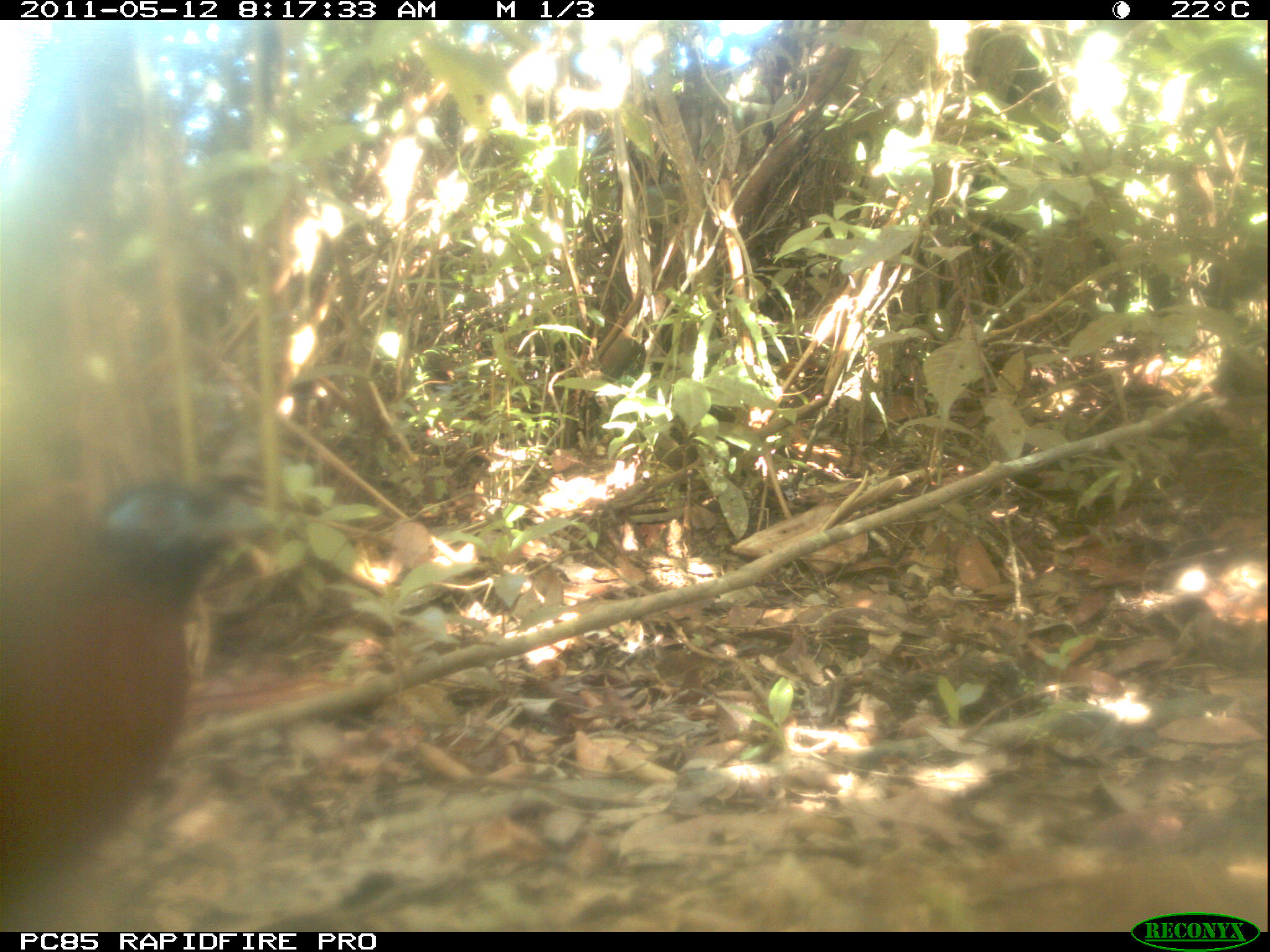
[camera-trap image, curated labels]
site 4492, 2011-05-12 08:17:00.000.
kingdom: Animalia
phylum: Chordata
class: Aves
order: Cuculiformes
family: Cuculidae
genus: Coua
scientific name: Coua serriana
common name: red-breasted coua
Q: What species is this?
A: Coua serriana (red-breasted coua).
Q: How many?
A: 1.